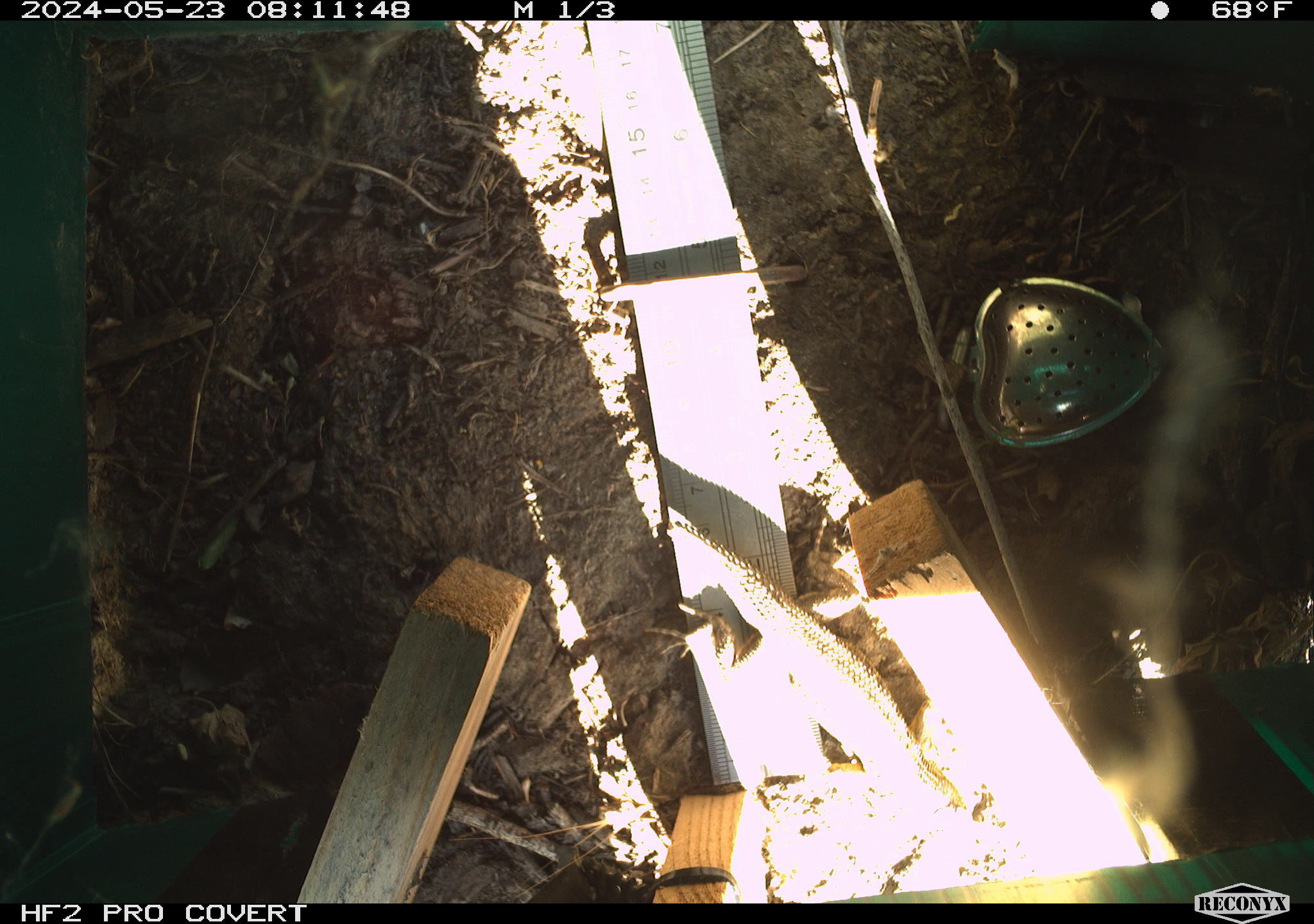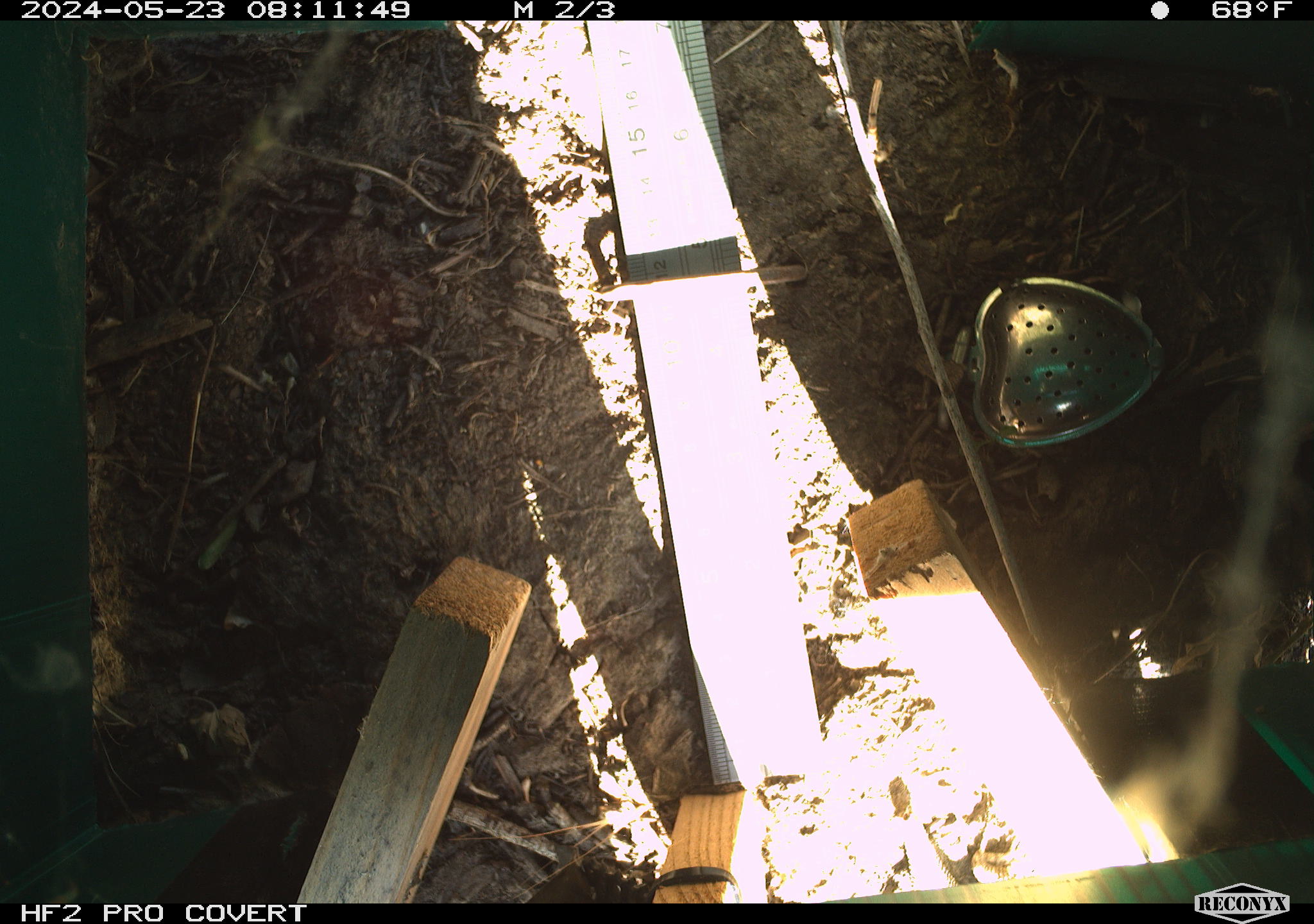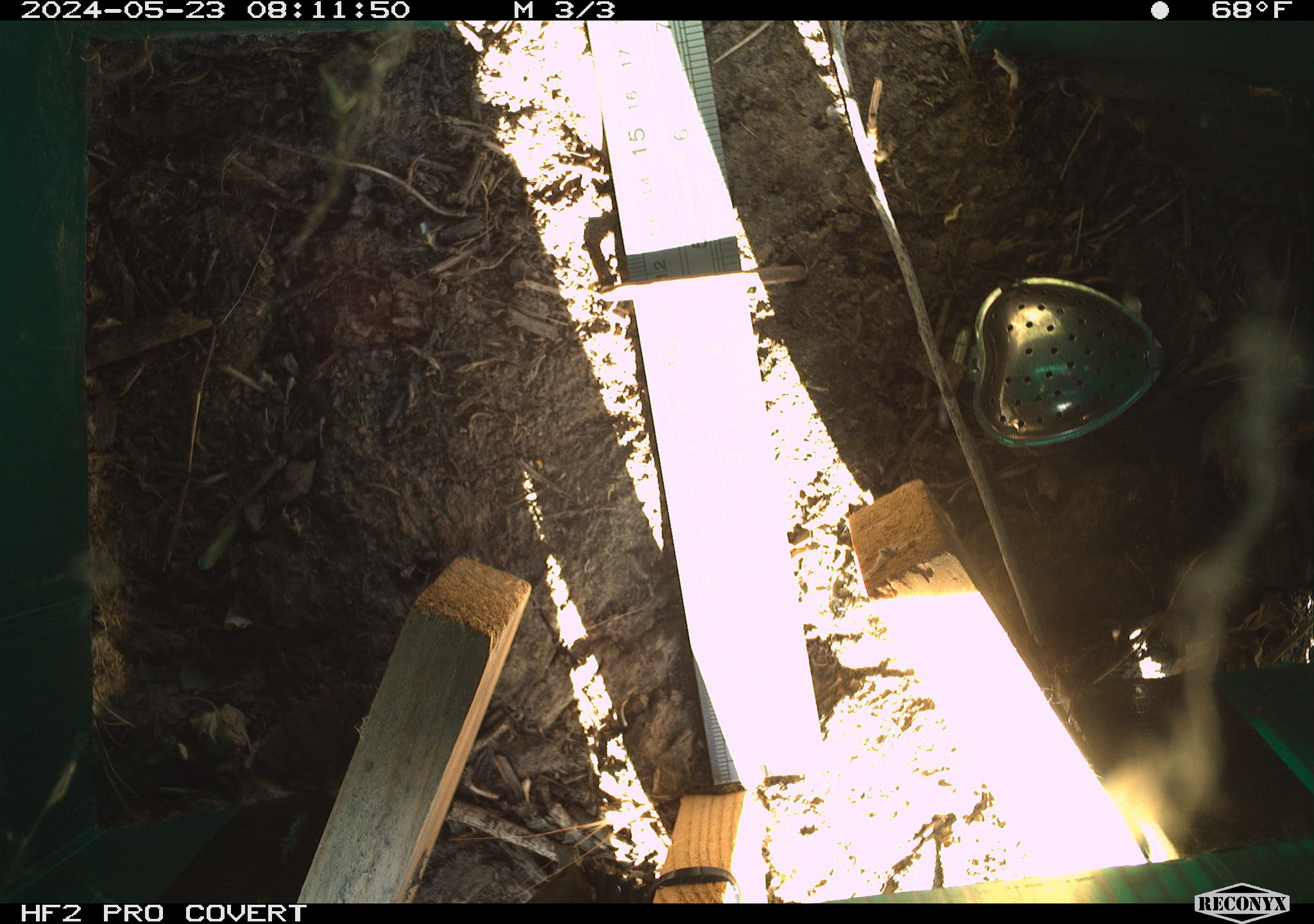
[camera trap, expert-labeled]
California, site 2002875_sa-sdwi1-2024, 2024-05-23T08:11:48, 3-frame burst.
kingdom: Animalia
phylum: Chordata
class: Reptilia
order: Squamata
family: Phrynosomatidae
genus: Sceloporus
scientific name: Sceloporus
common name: spiny lizards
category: sceloporus species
Sceloporus species (spiny lizards) (Sceloporus).